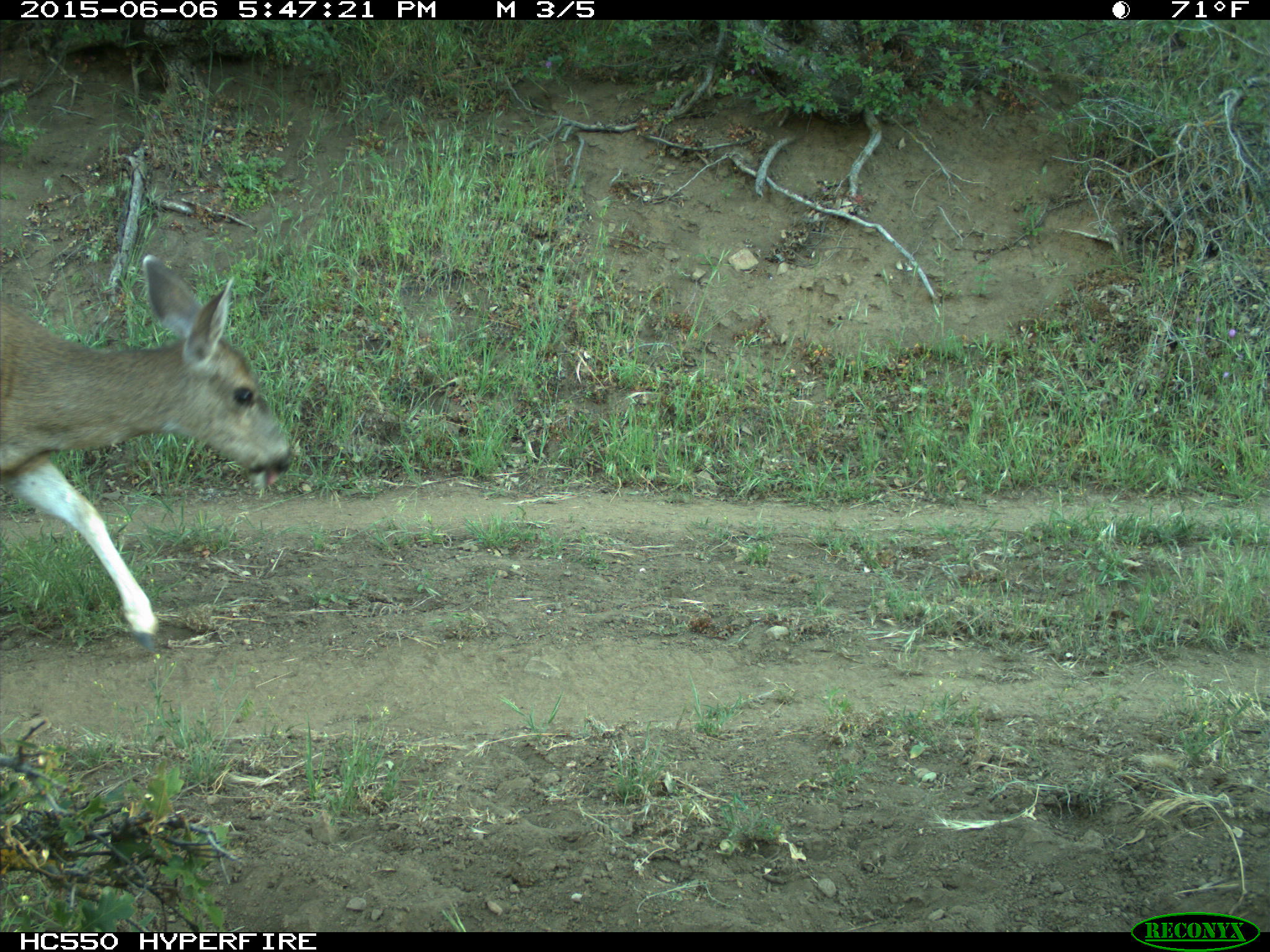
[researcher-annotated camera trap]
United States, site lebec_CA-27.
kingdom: Animalia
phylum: Chordata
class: Mammalia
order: Artiodactyla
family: Cervidae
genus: Odocoileus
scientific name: Odocoileus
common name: deer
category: unidentified deer